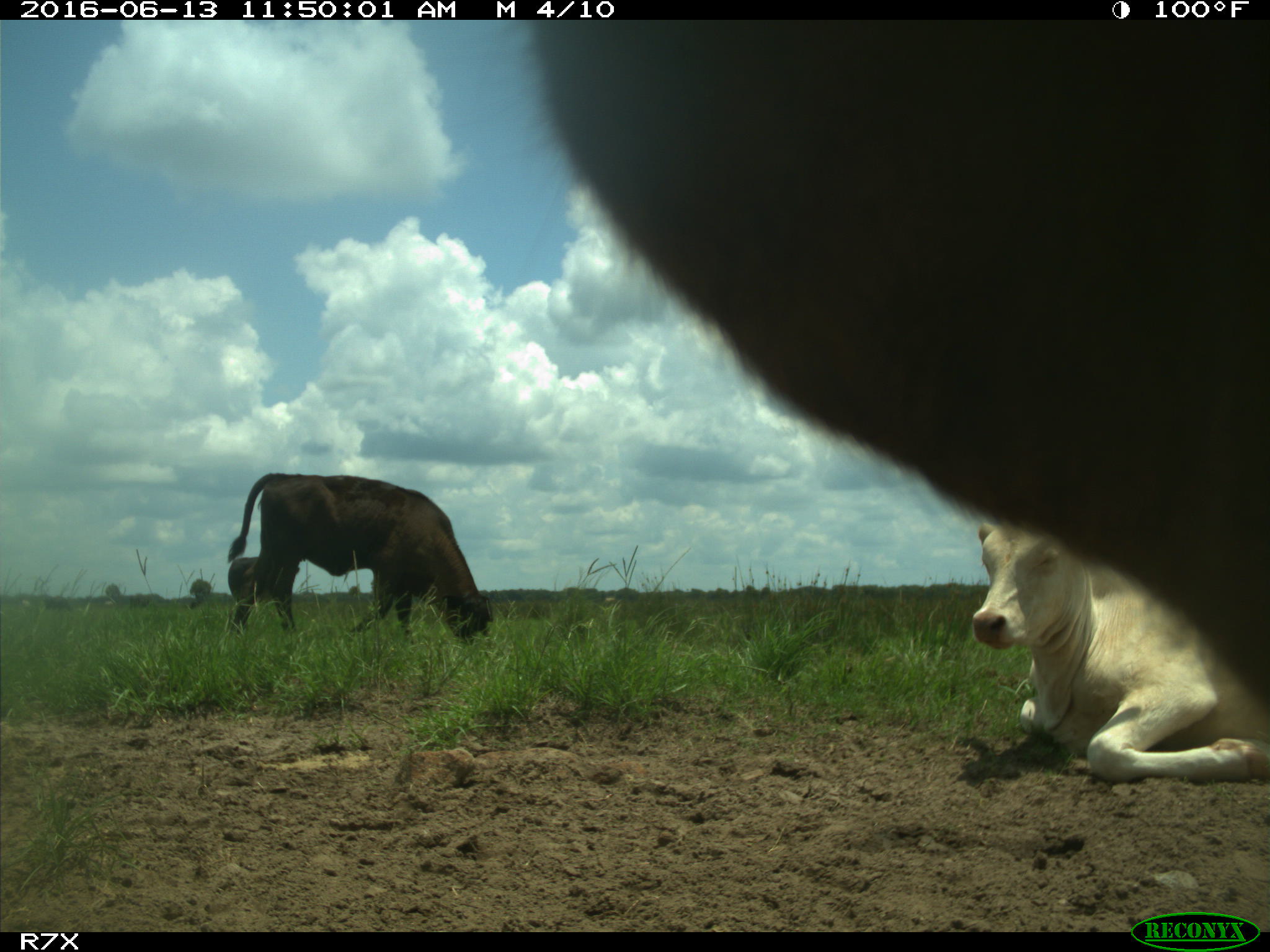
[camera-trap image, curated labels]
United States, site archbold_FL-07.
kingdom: Animalia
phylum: Chordata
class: Mammalia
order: Artiodactyla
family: Bovidae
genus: Bos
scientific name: Bos taurus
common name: domestic cow